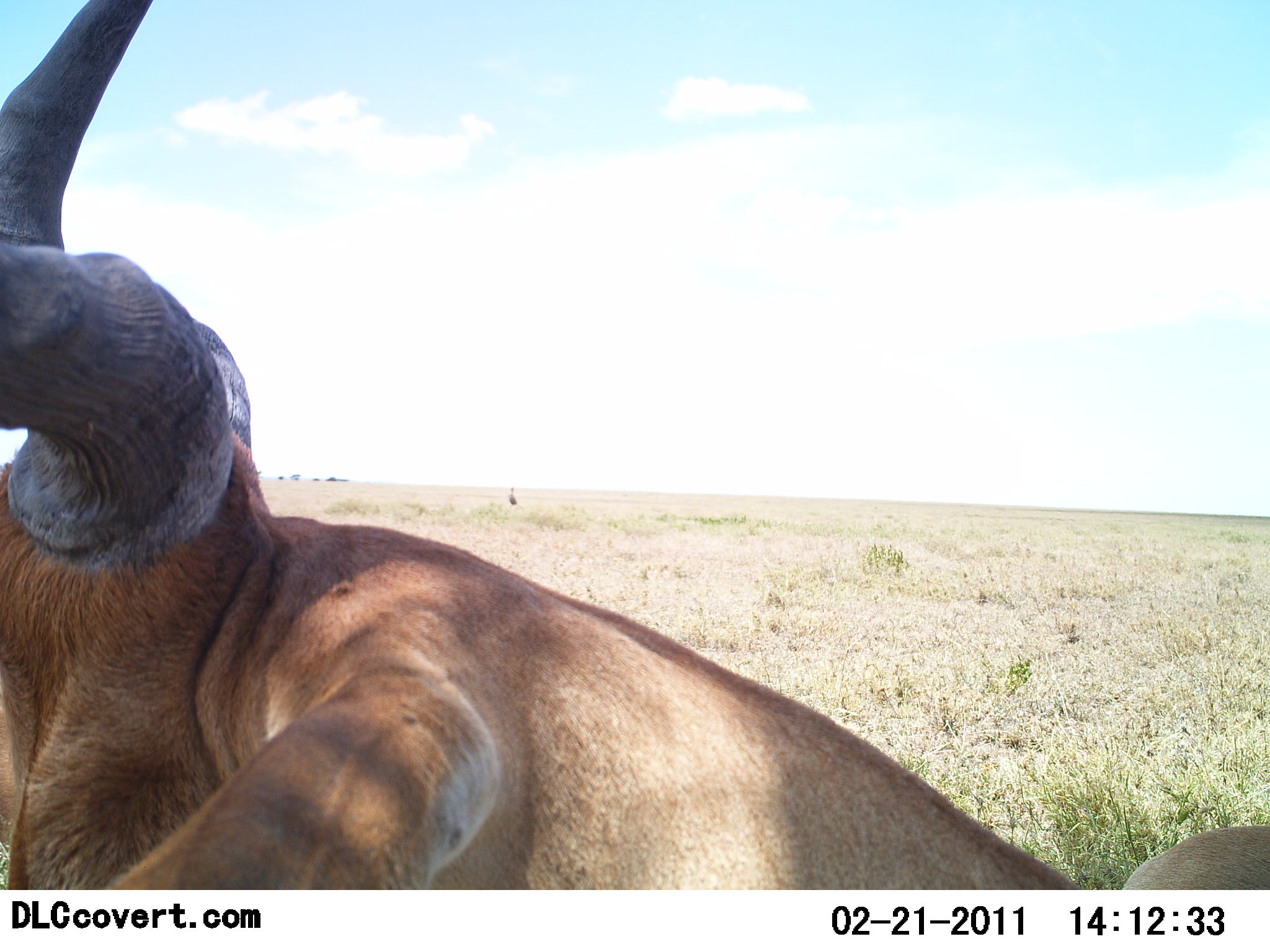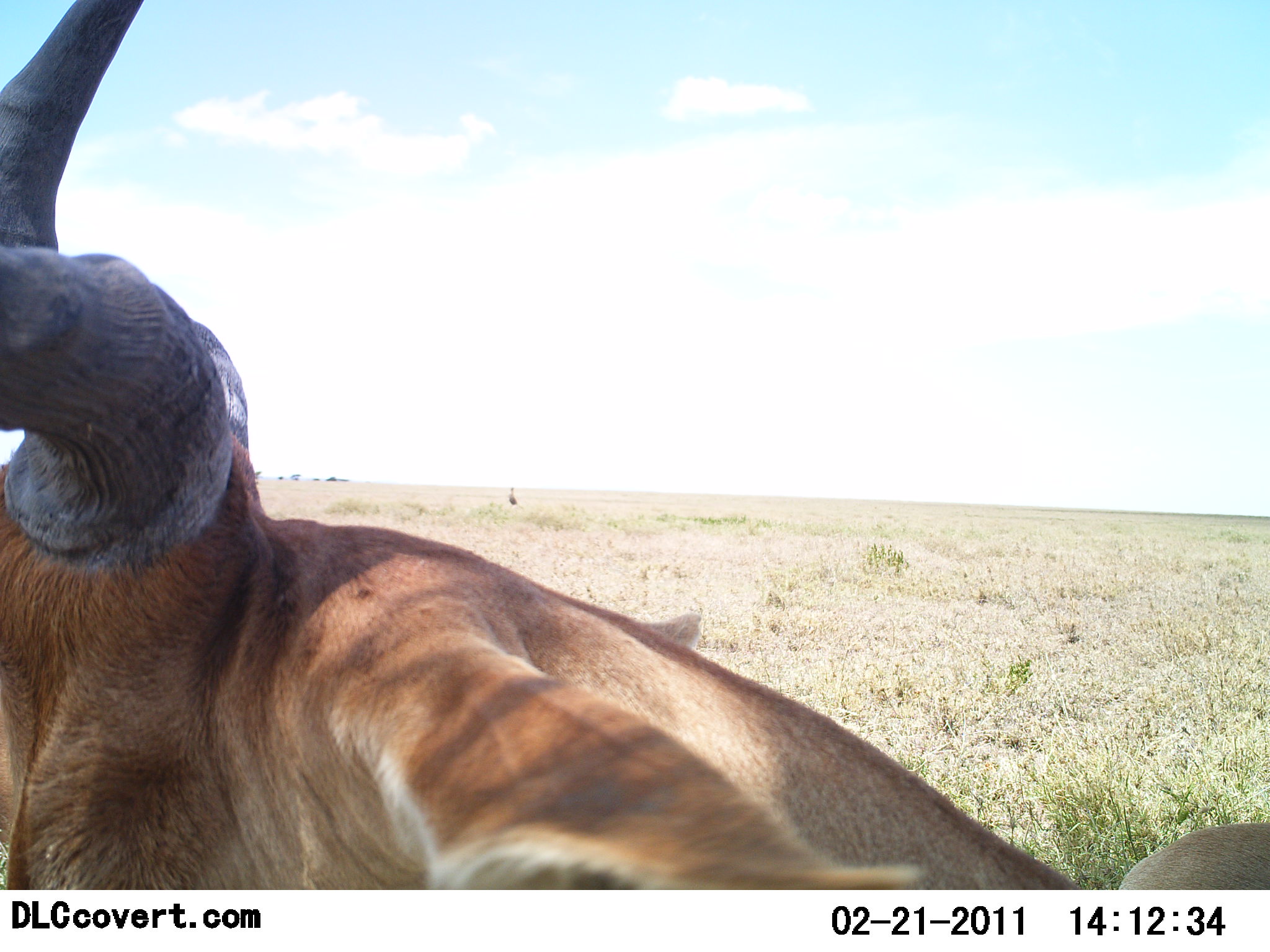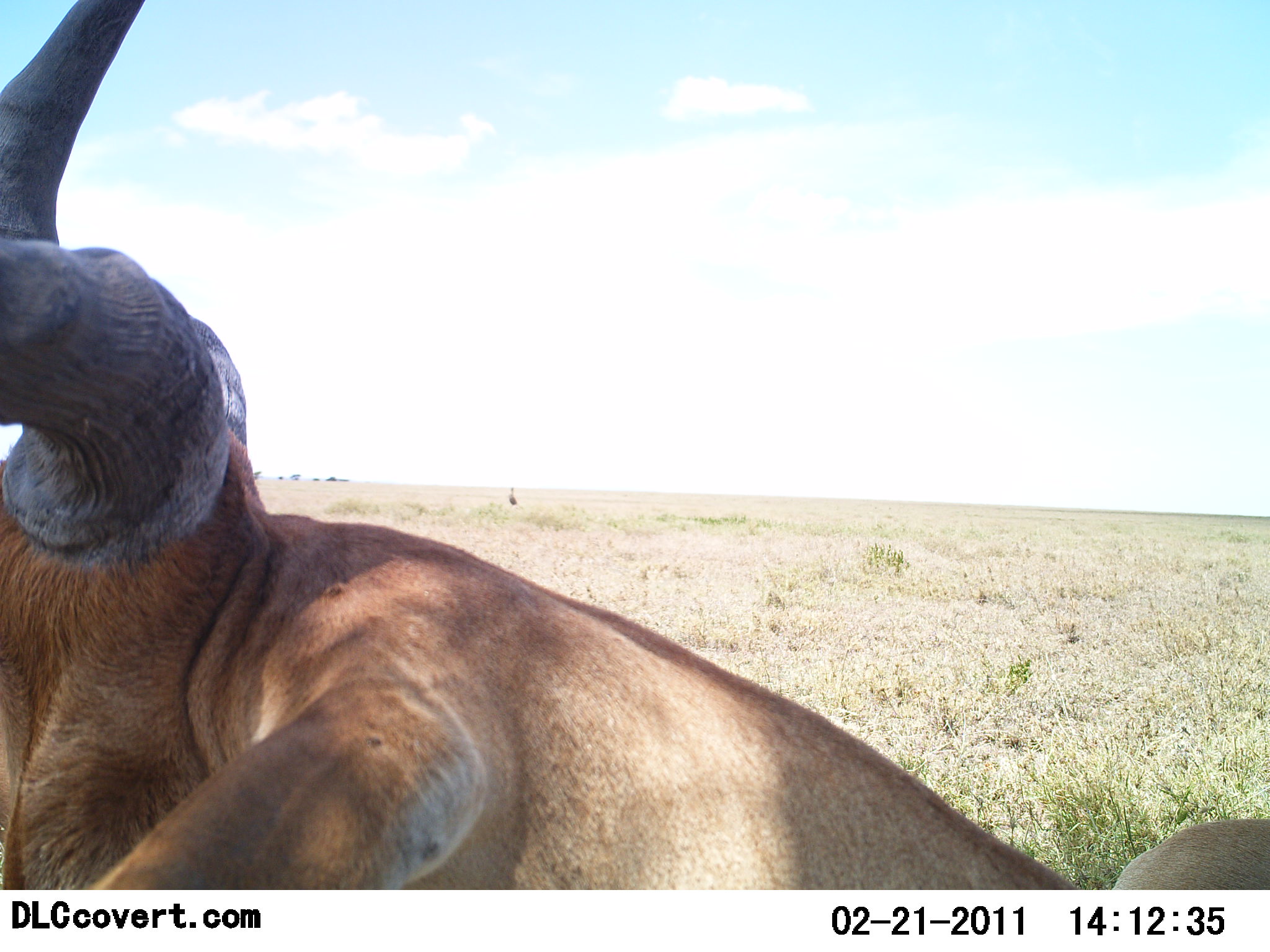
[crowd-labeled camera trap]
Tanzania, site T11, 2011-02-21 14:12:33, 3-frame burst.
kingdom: Animalia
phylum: Chordata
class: Mammalia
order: Artiodactyla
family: Bovidae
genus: Alcelaphus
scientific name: Alcelaphus buselaphus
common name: hartebeest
Hartebeest (Alcelaphus buselaphus), count 1. Behavior (volunteer vote fractions): standing 17%, resting 83%, moving 0%, interacting 0%. Young present (vote fraction): 0%. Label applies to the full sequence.